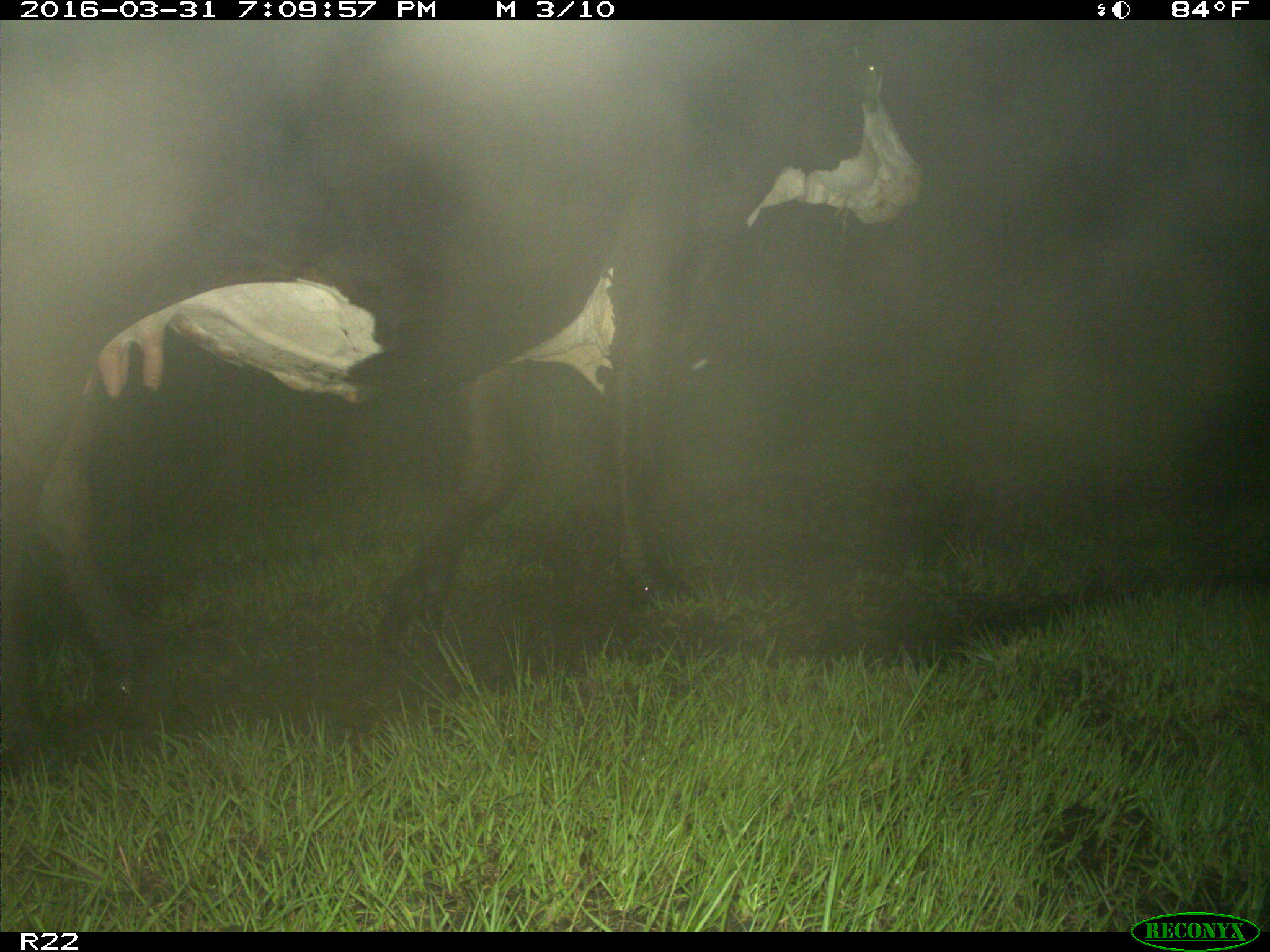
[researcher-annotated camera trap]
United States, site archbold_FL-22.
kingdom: Animalia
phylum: Chordata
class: Mammalia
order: Artiodactyla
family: Bovidae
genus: Bos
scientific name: Bos taurus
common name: domestic cow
Bos taurus (domestic cow).